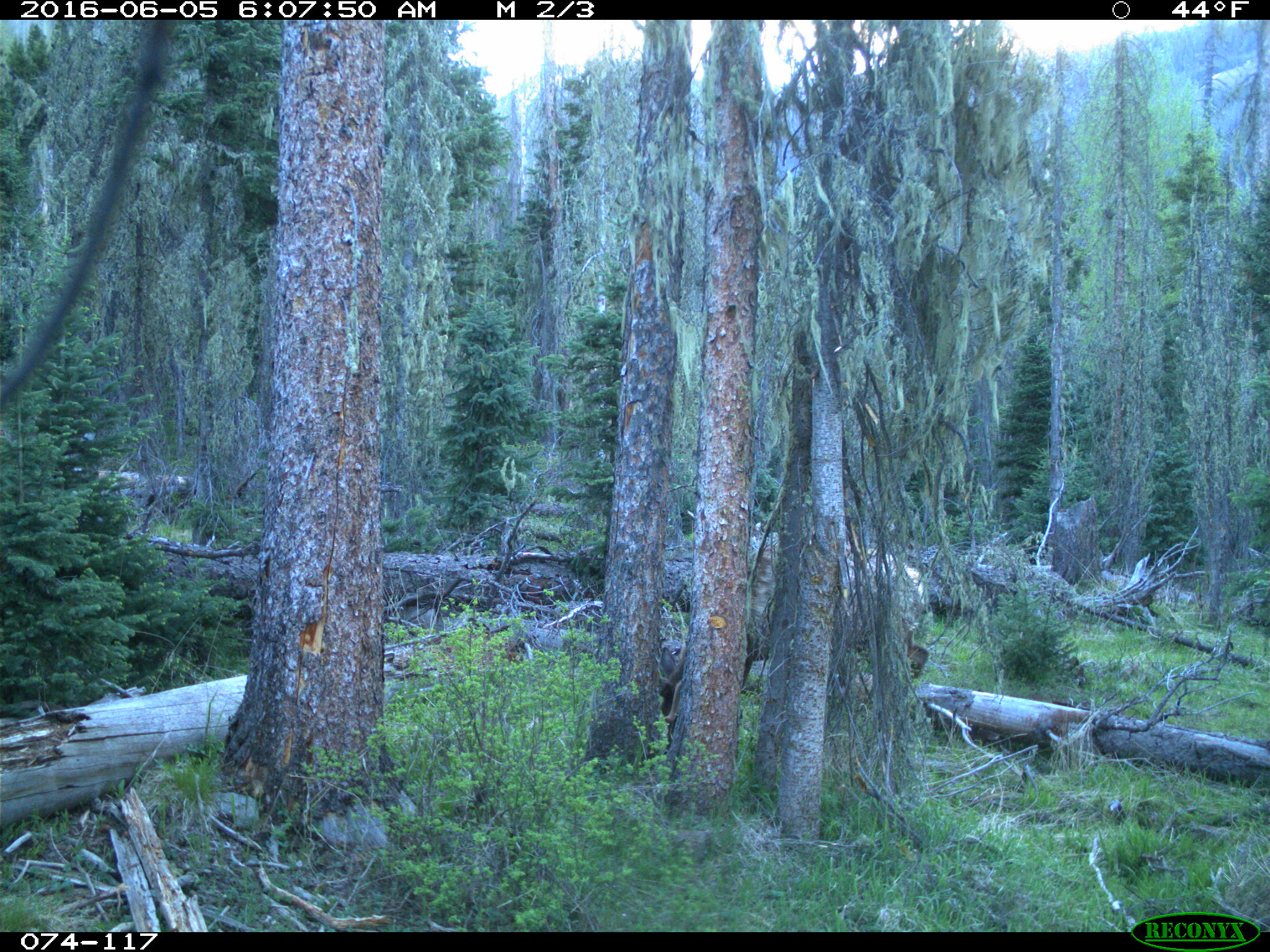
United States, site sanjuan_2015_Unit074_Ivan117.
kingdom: Animalia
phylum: Chordata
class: Mammalia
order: Artiodactyla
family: Cervidae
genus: Cervus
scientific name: Cervus elaphus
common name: red deer